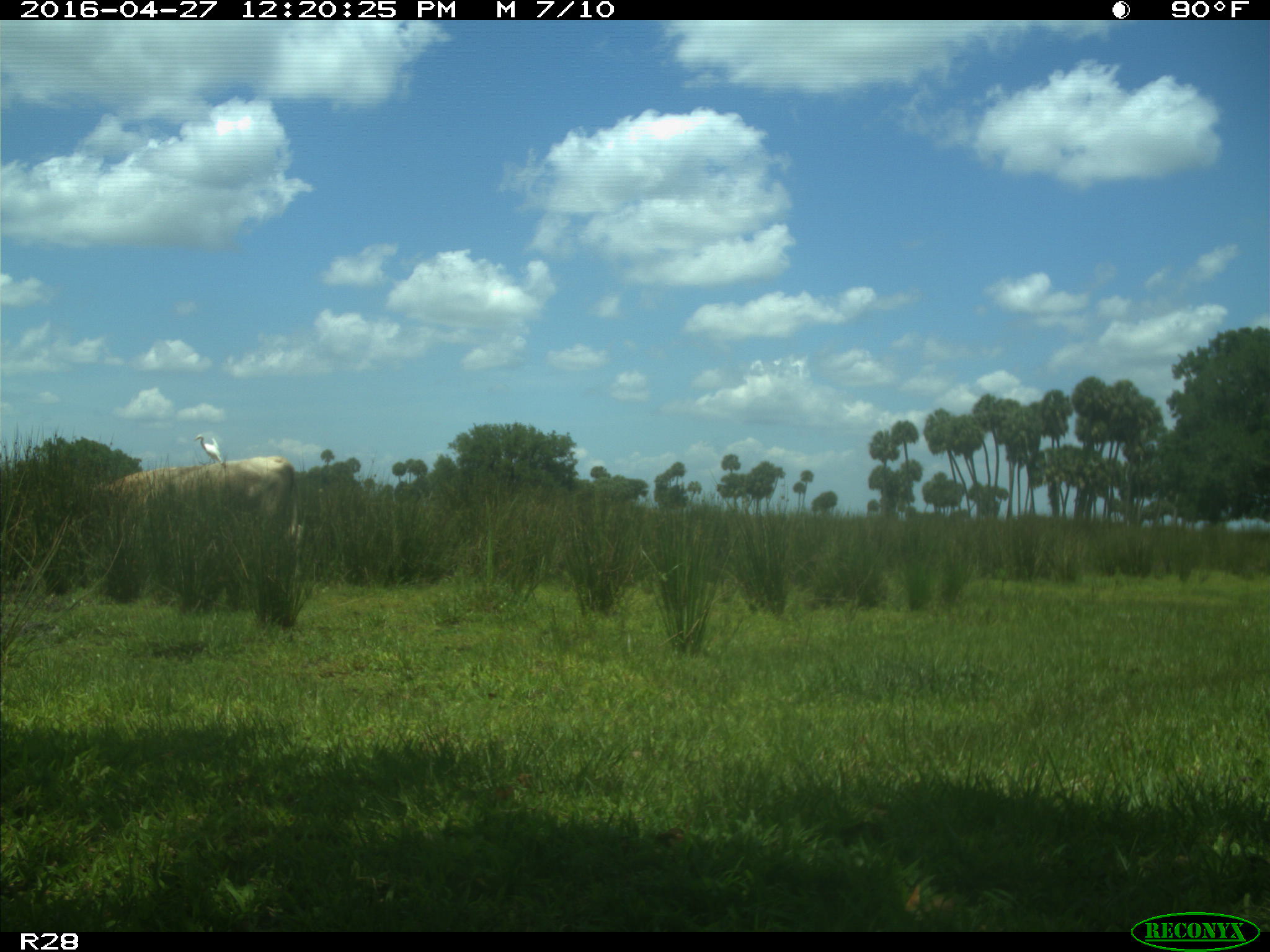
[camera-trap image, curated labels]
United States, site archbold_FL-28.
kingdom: Animalia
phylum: Chordata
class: Mammalia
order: Artiodactyla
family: Bovidae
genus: Bos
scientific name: Bos taurus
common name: domestic cow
Bos taurus (domestic cow).